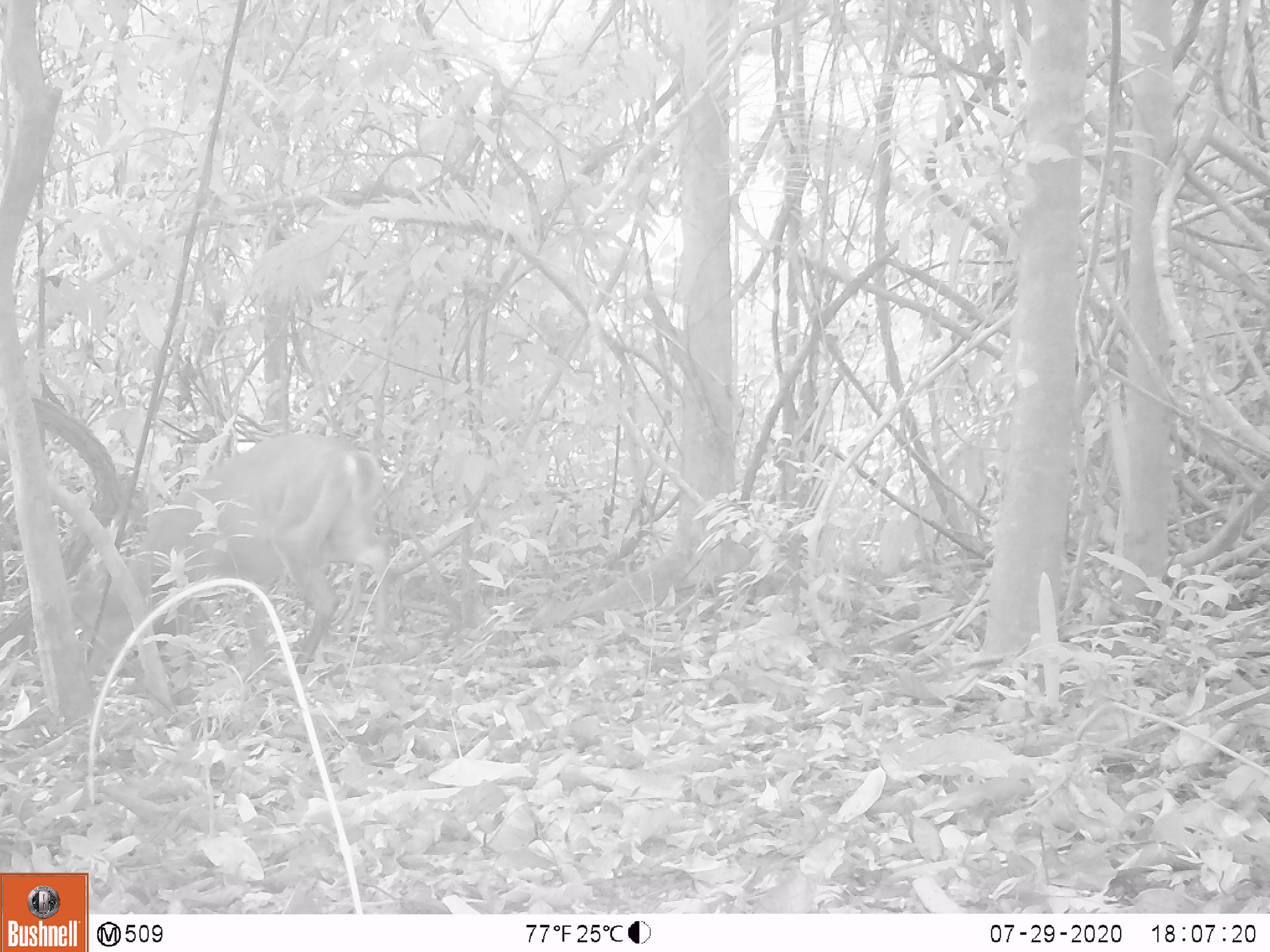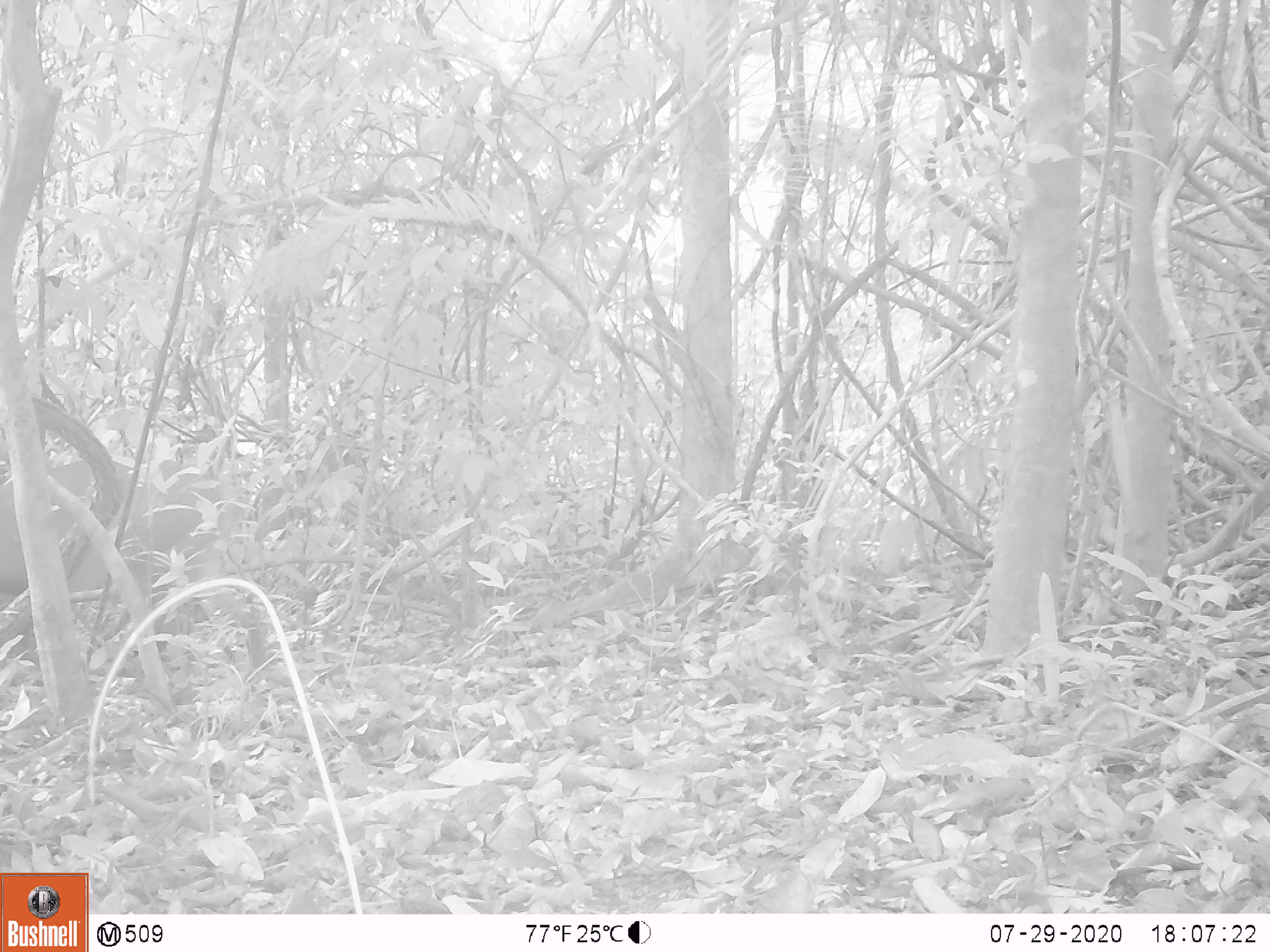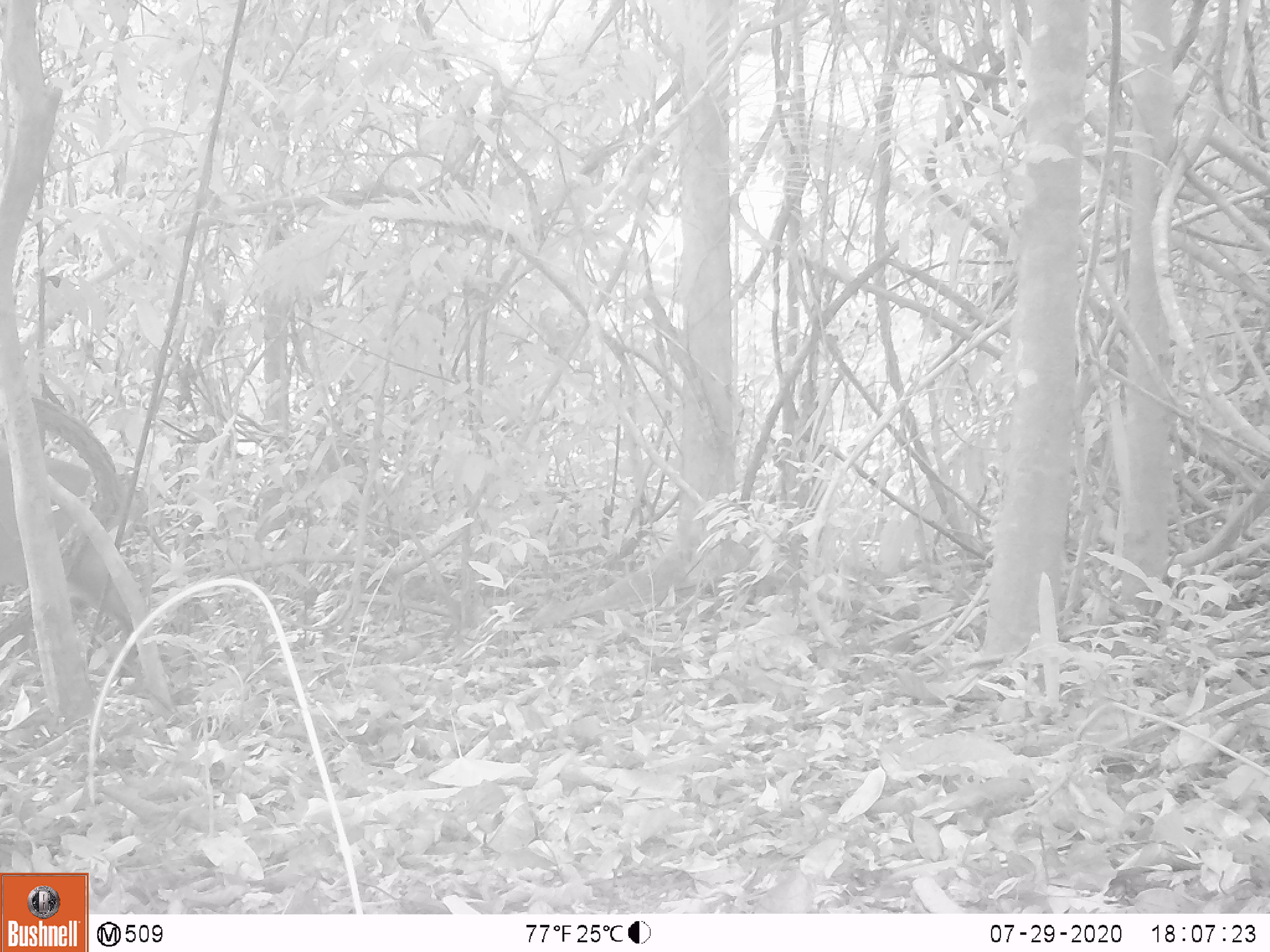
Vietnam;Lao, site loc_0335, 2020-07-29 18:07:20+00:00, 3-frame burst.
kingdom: Animalia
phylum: Chordata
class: Mammalia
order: Artiodactyla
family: Cervidae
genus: Muntiacus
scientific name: Muntiacus vuquangensis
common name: large-antlered muntjac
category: large antlered muntjac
Large antlered muntjac (large-antlered muntjac) (Muntiacus vuquangensis). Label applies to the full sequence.